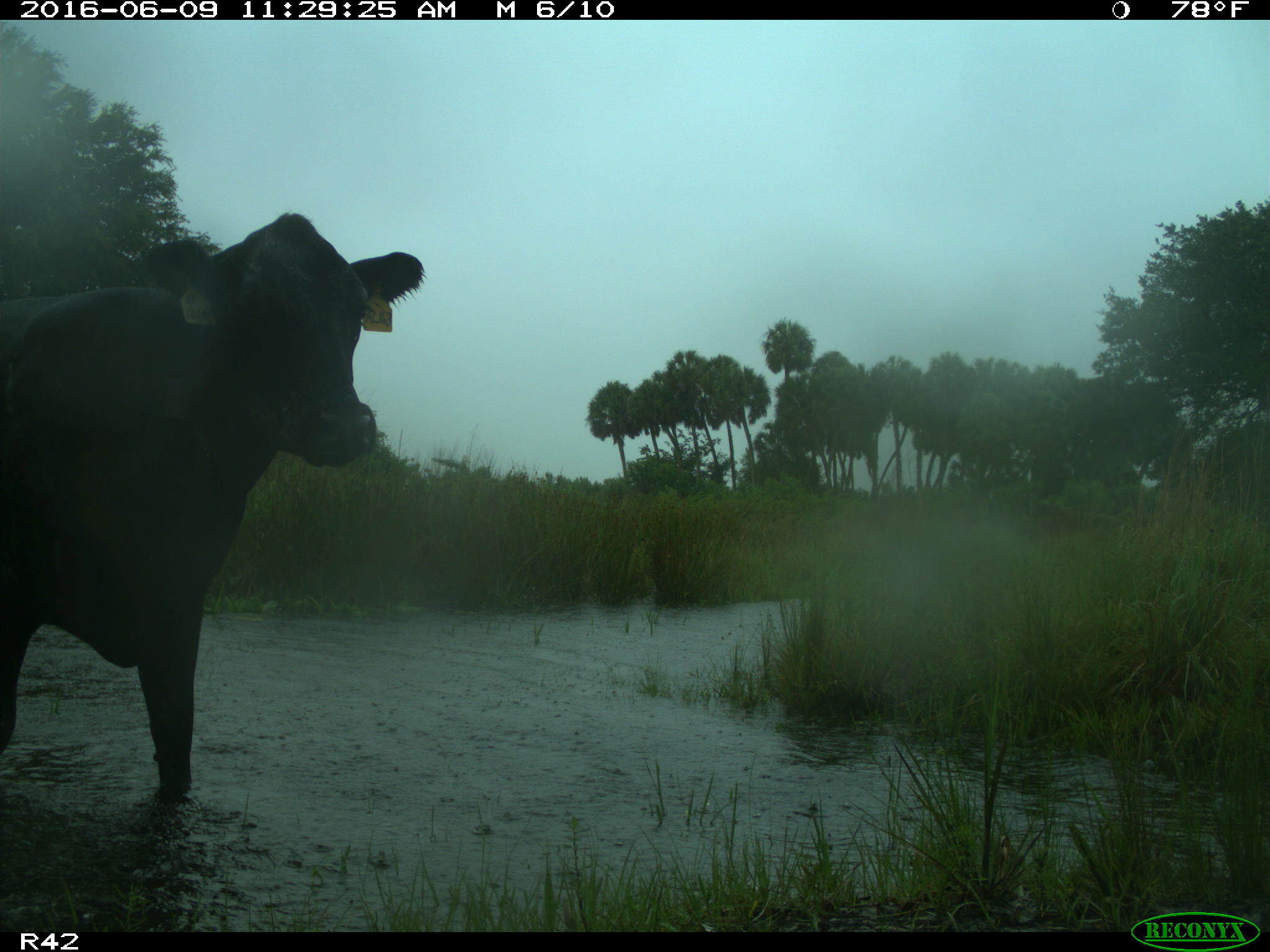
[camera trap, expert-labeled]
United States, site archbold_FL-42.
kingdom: Animalia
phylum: Chordata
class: Mammalia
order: Artiodactyla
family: Bovidae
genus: Bos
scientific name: Bos taurus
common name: domestic cow